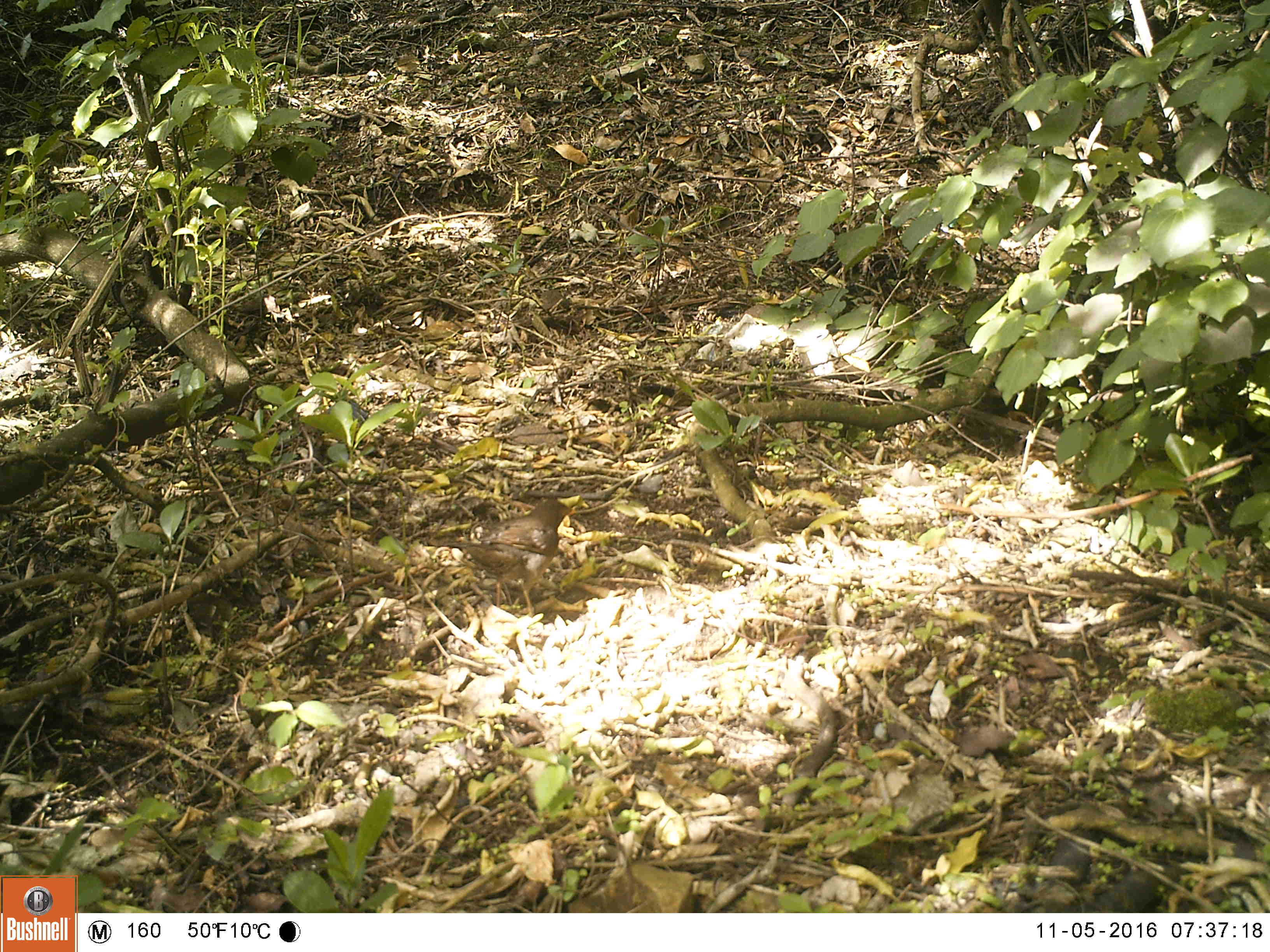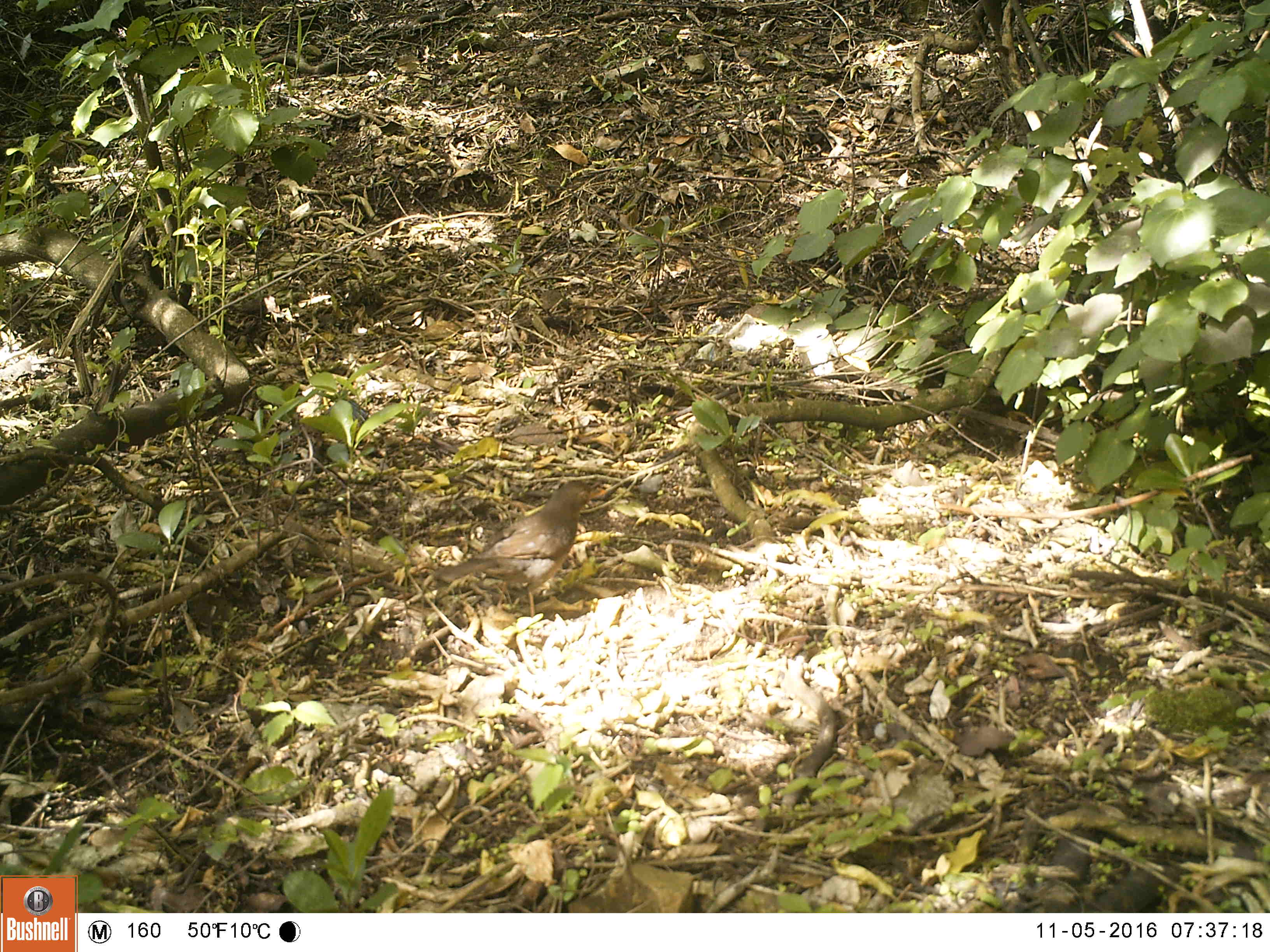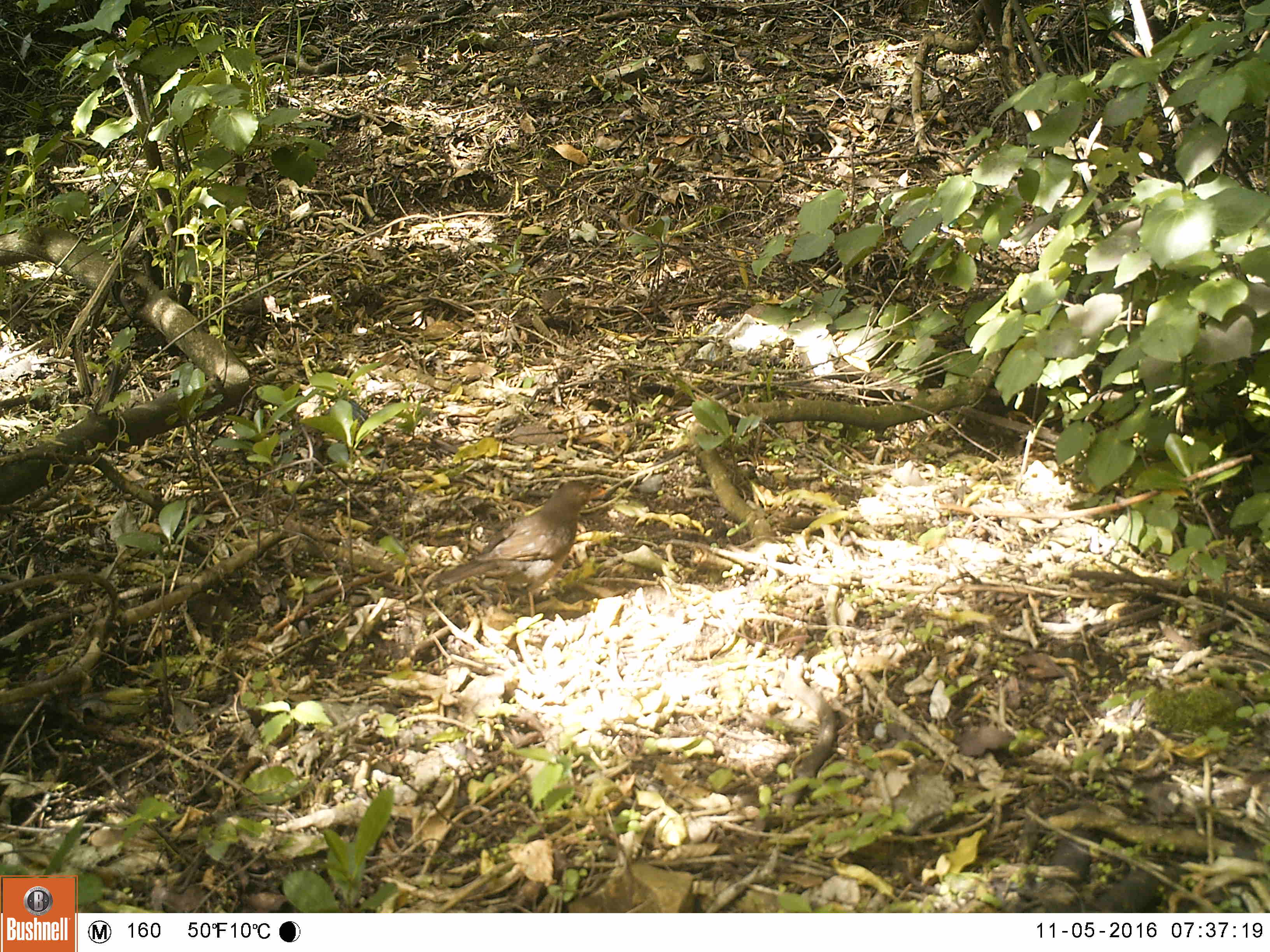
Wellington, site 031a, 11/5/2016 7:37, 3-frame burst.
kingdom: Animalia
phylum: Chordata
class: Aves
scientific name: Aves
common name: bird